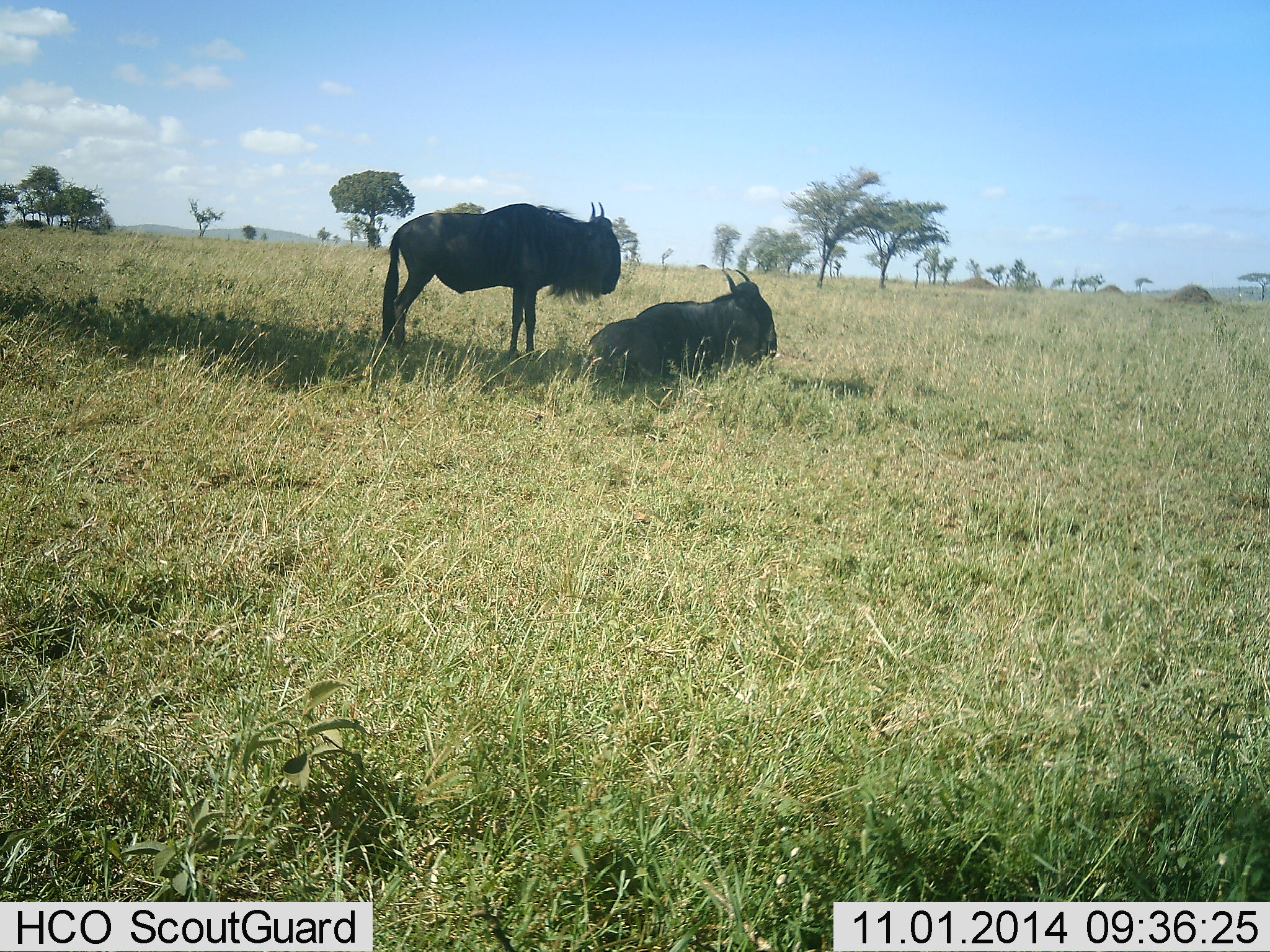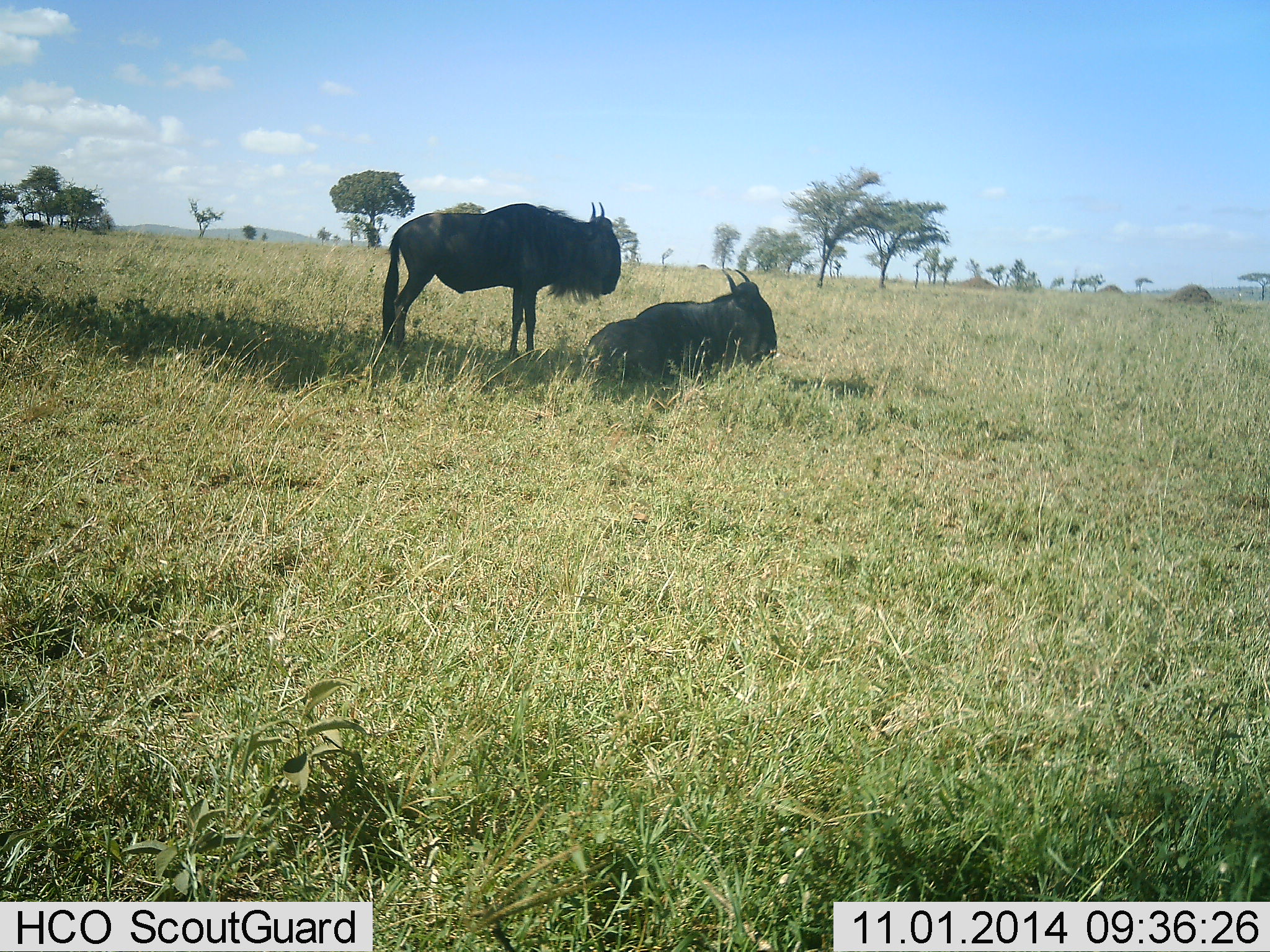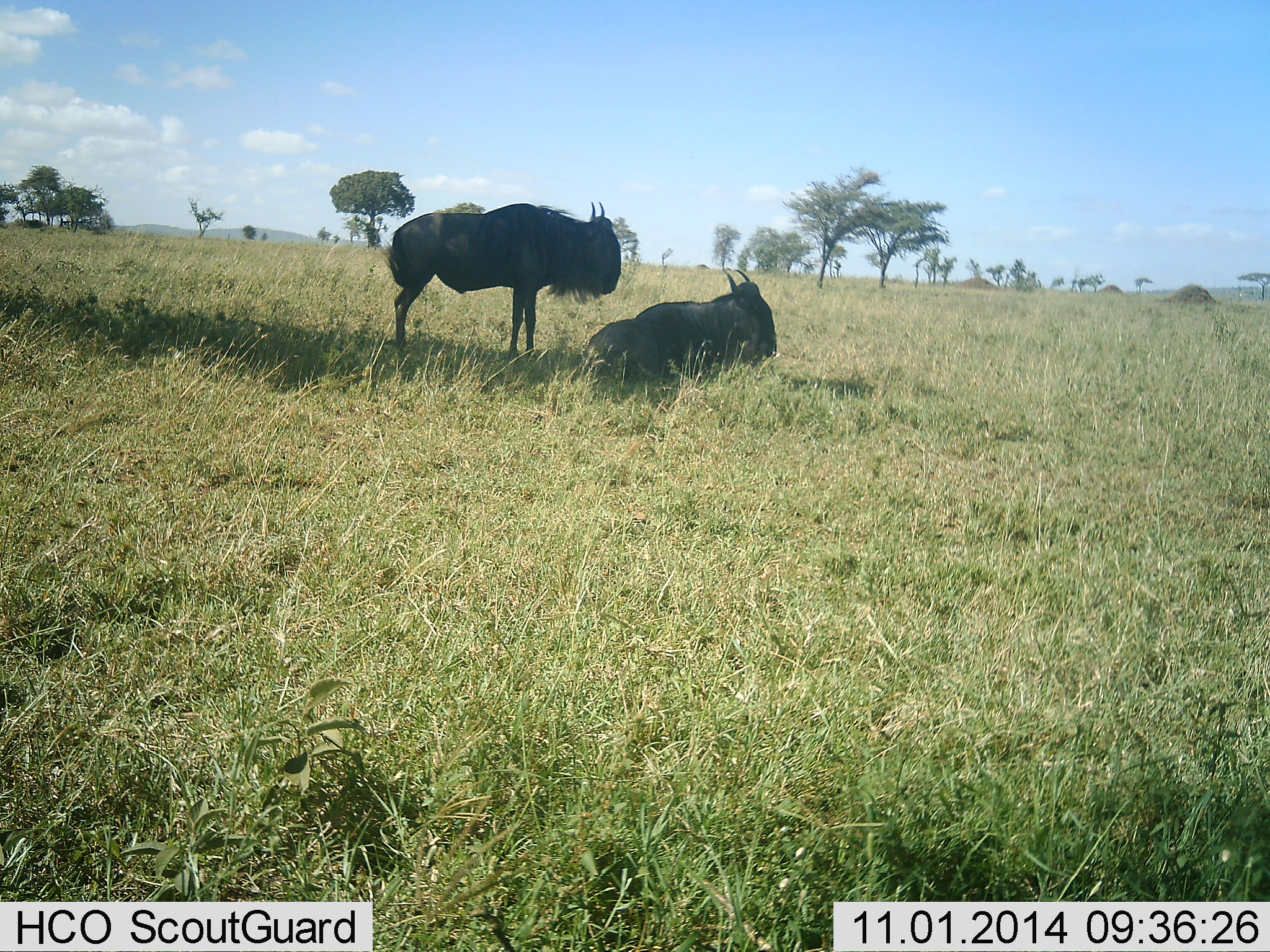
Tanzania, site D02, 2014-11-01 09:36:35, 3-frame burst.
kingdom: Animalia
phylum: Chordata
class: Mammalia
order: Artiodactyla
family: Bovidae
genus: Connochaetes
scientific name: Connochaetes taurinus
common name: blue wildebeest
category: wildebeest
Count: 2.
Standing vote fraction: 90%.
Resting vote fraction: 100%.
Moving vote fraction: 0%.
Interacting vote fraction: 0%.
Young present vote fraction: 0%.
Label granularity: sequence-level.